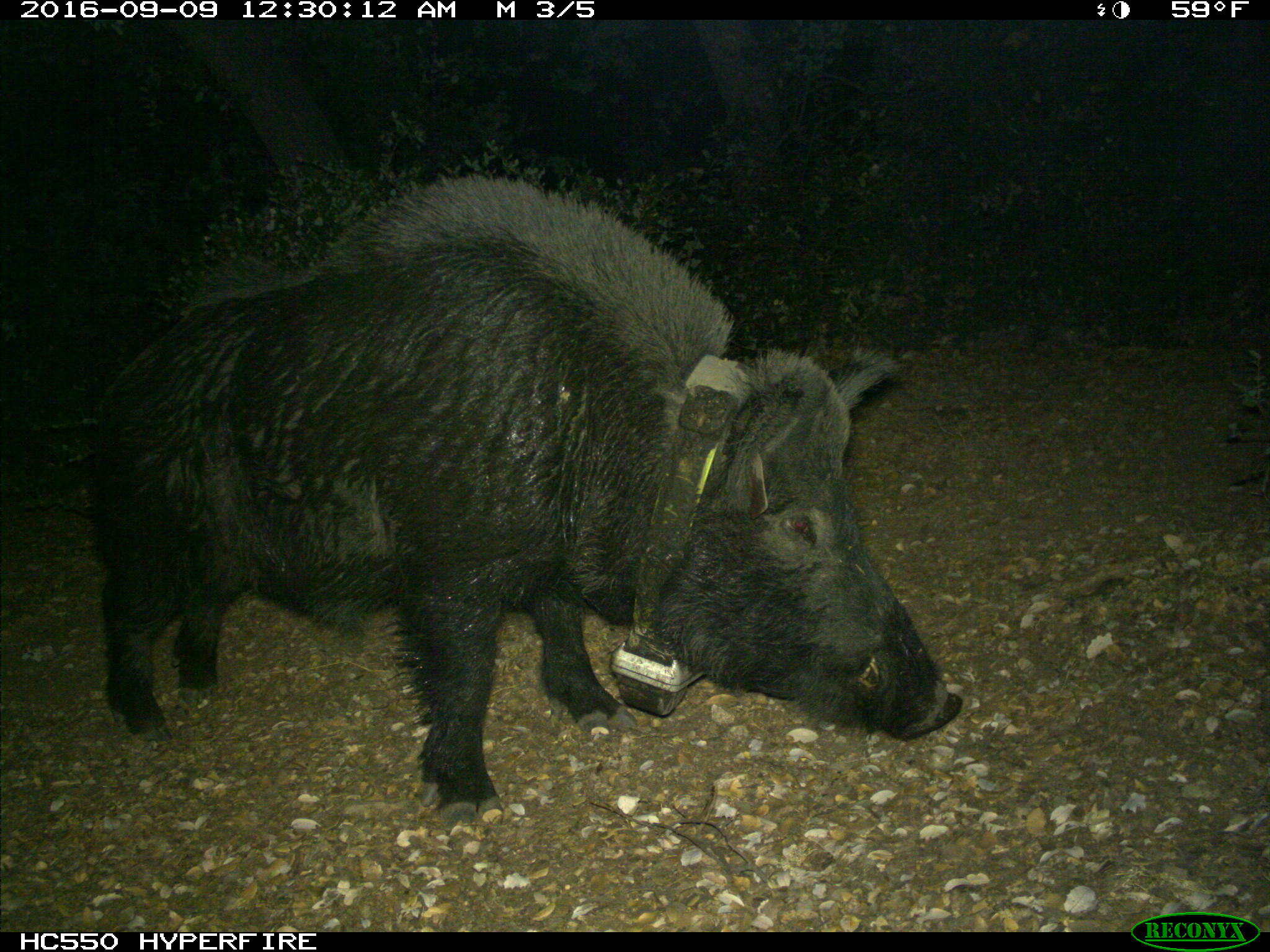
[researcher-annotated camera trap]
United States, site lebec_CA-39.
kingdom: Animalia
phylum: Chordata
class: Mammalia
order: Artiodactyla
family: Suidae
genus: Sus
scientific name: Sus scrofa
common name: wild boar